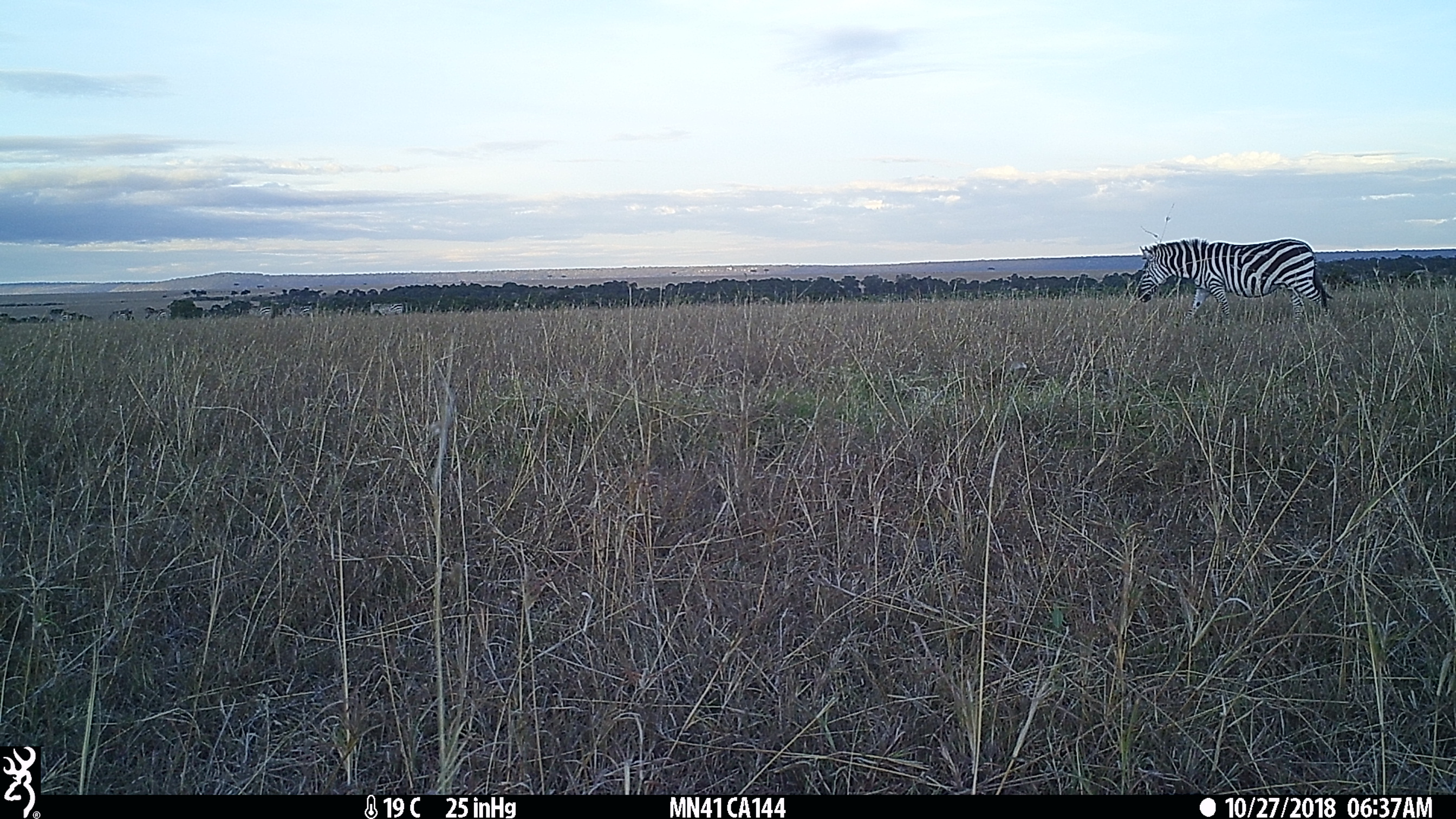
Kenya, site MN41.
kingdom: Animalia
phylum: Chordata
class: Mammalia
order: Perissodactyla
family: Equidae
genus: Equus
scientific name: Equus quagga burchellii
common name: burchell's zebra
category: zebra